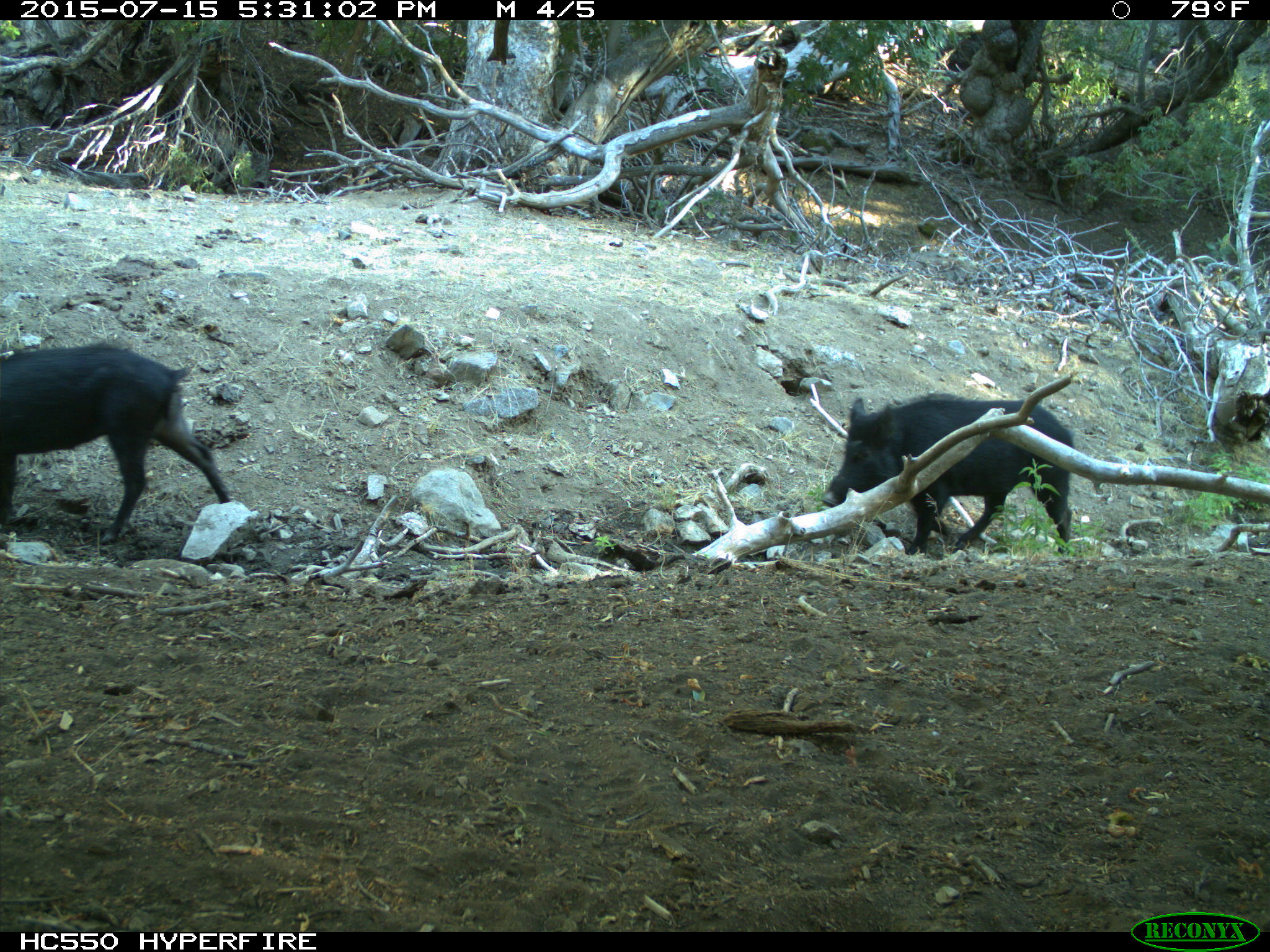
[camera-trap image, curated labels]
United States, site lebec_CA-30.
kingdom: Animalia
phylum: Chordata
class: Mammalia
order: Artiodactyla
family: Suidae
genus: Sus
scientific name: Sus scrofa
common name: wild boar